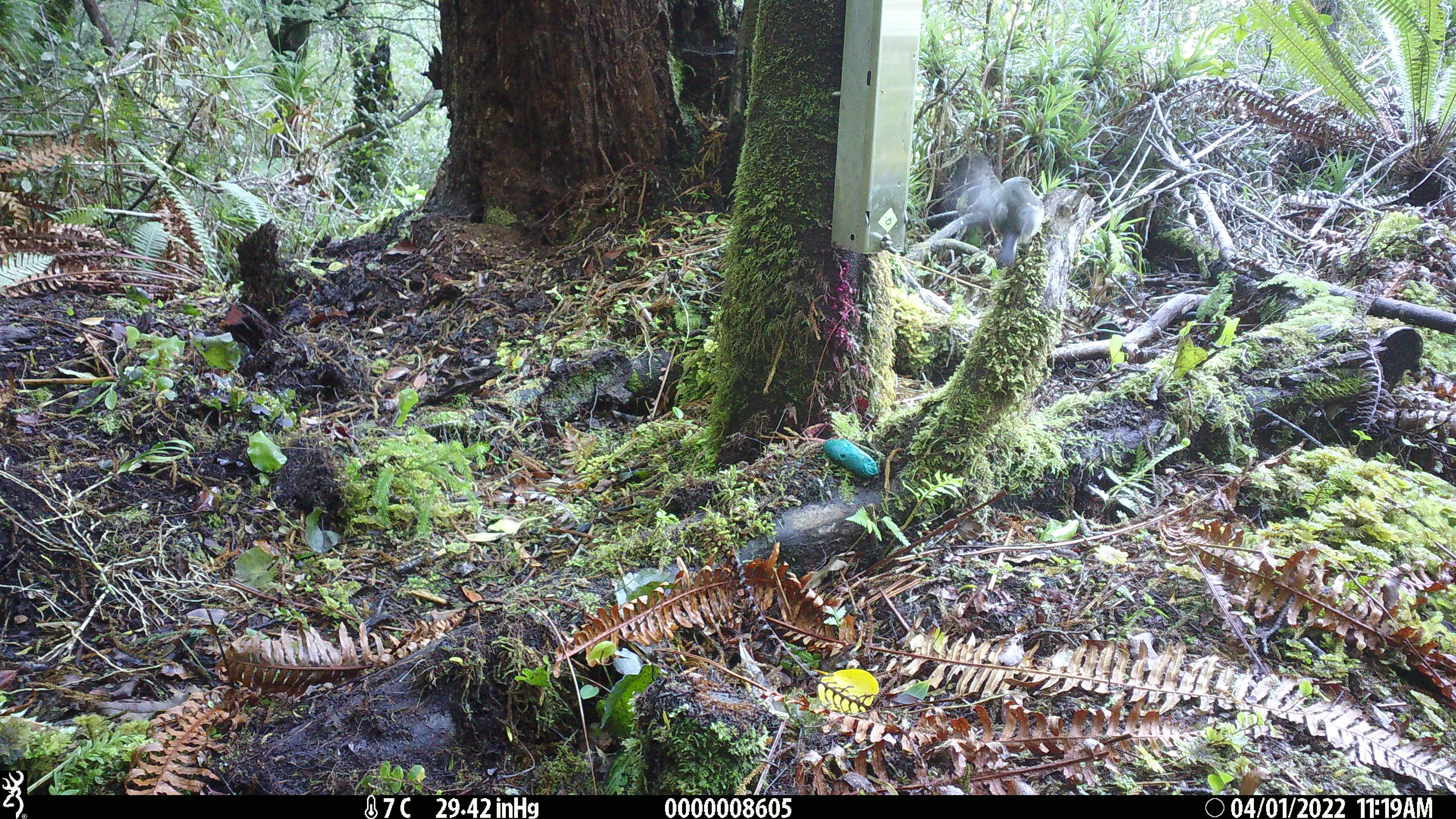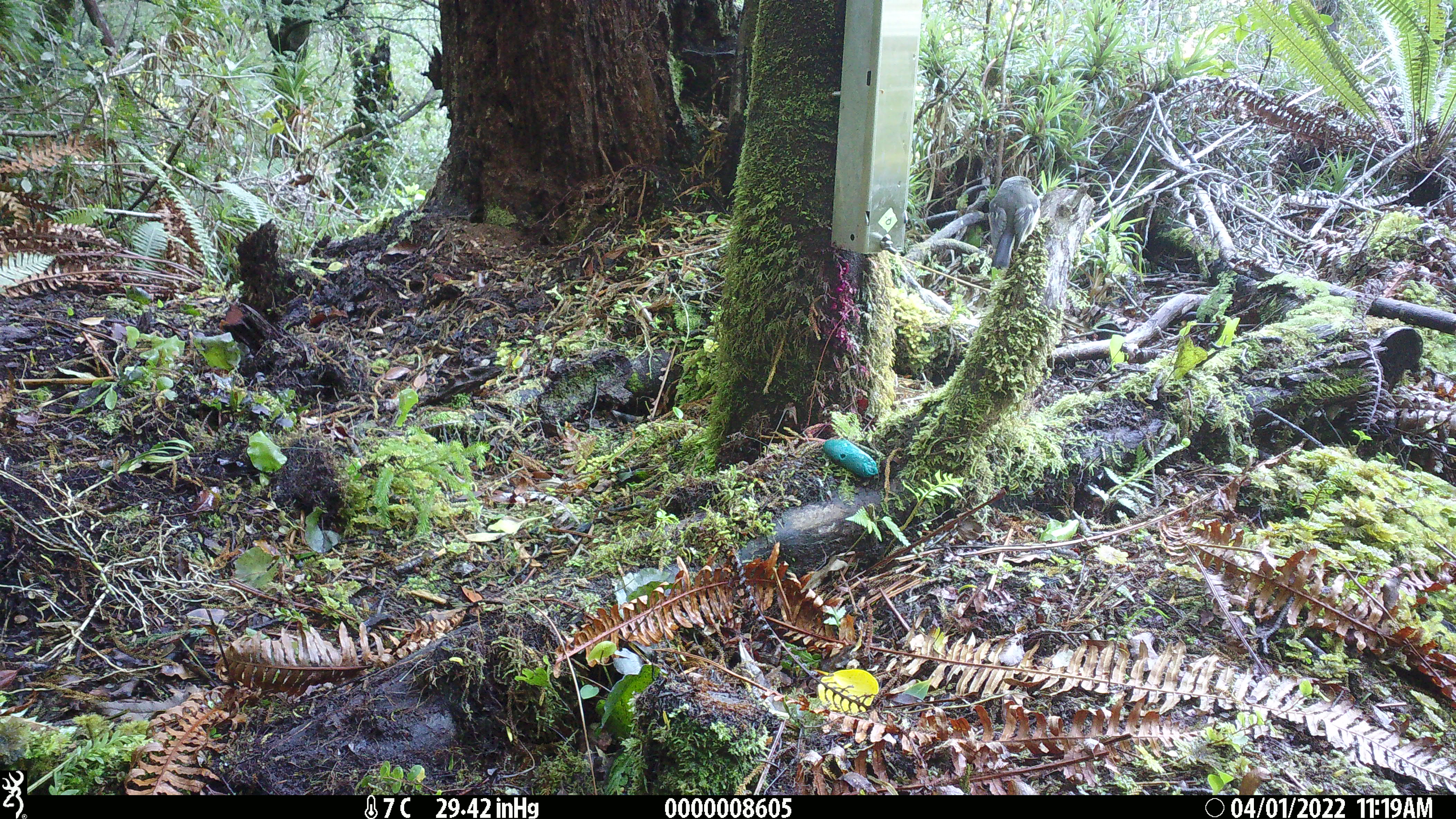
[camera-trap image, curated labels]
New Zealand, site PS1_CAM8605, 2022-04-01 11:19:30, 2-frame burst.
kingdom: Animalia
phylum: Chordata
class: Aves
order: Passeriformes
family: Petroicidae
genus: Petroica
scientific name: Petroica macrocephala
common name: tomtit